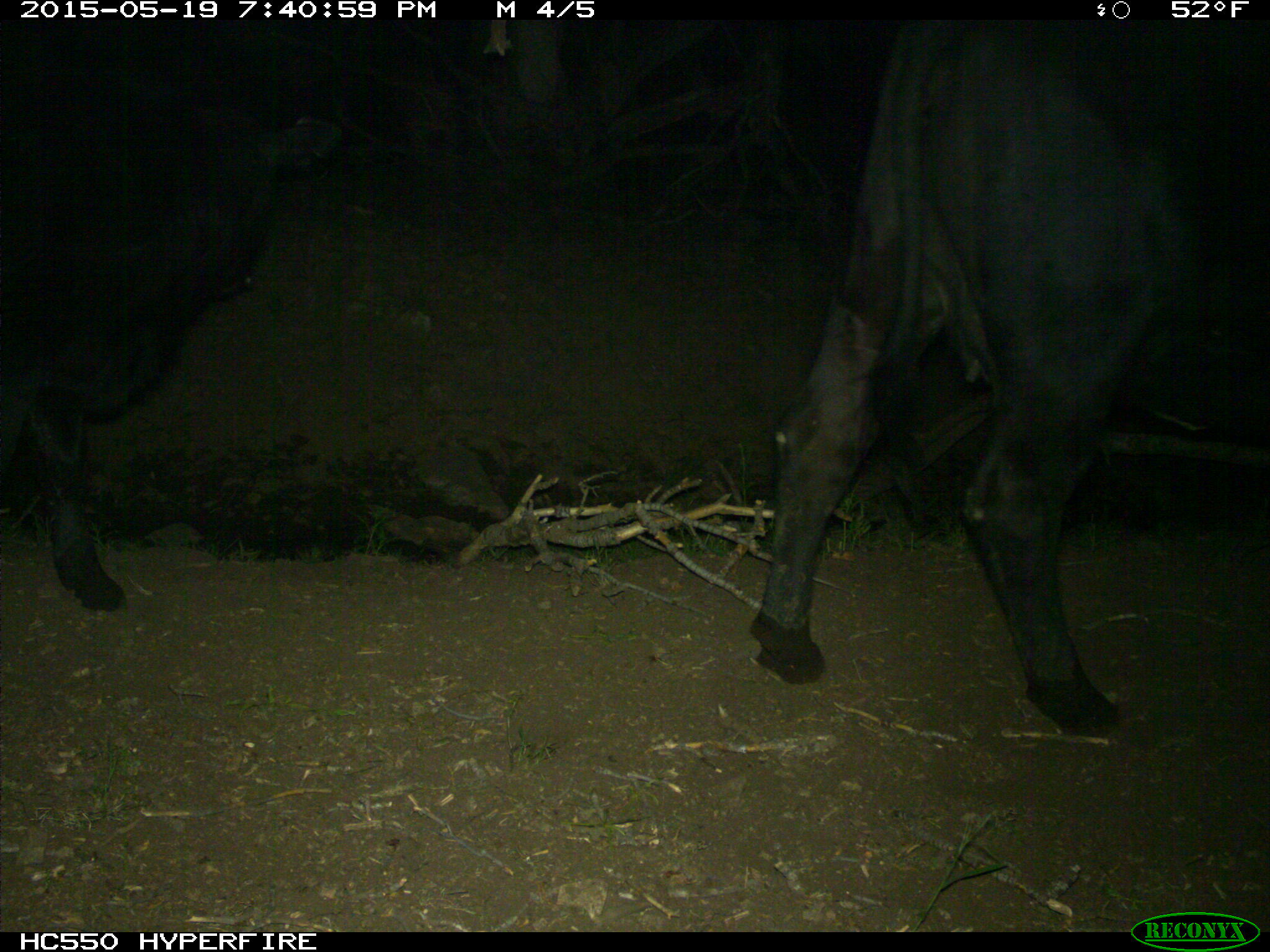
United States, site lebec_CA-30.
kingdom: Animalia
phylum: Chordata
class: Mammalia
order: Artiodactyla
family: Bovidae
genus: Bos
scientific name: Bos taurus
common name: domestic cow